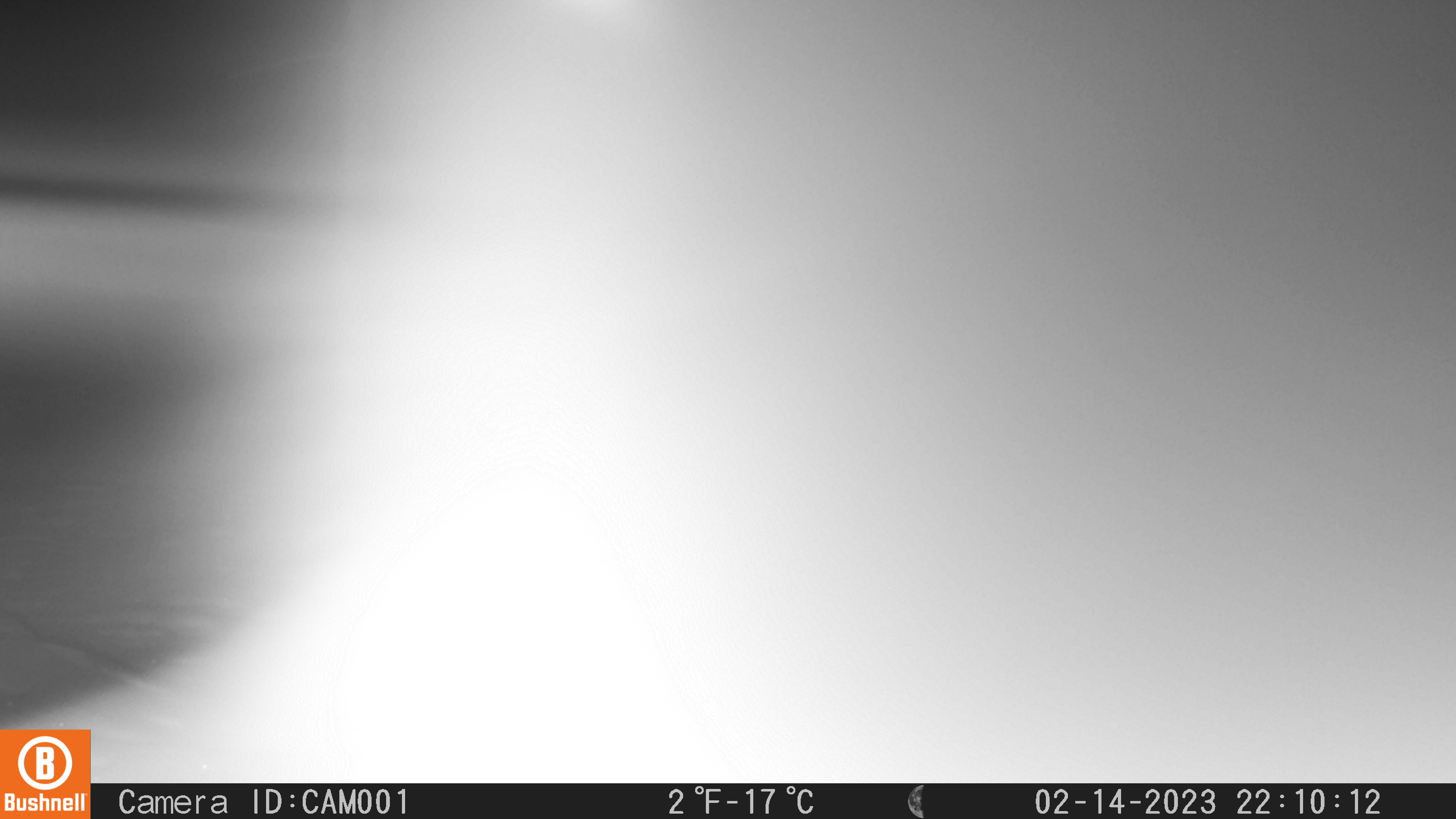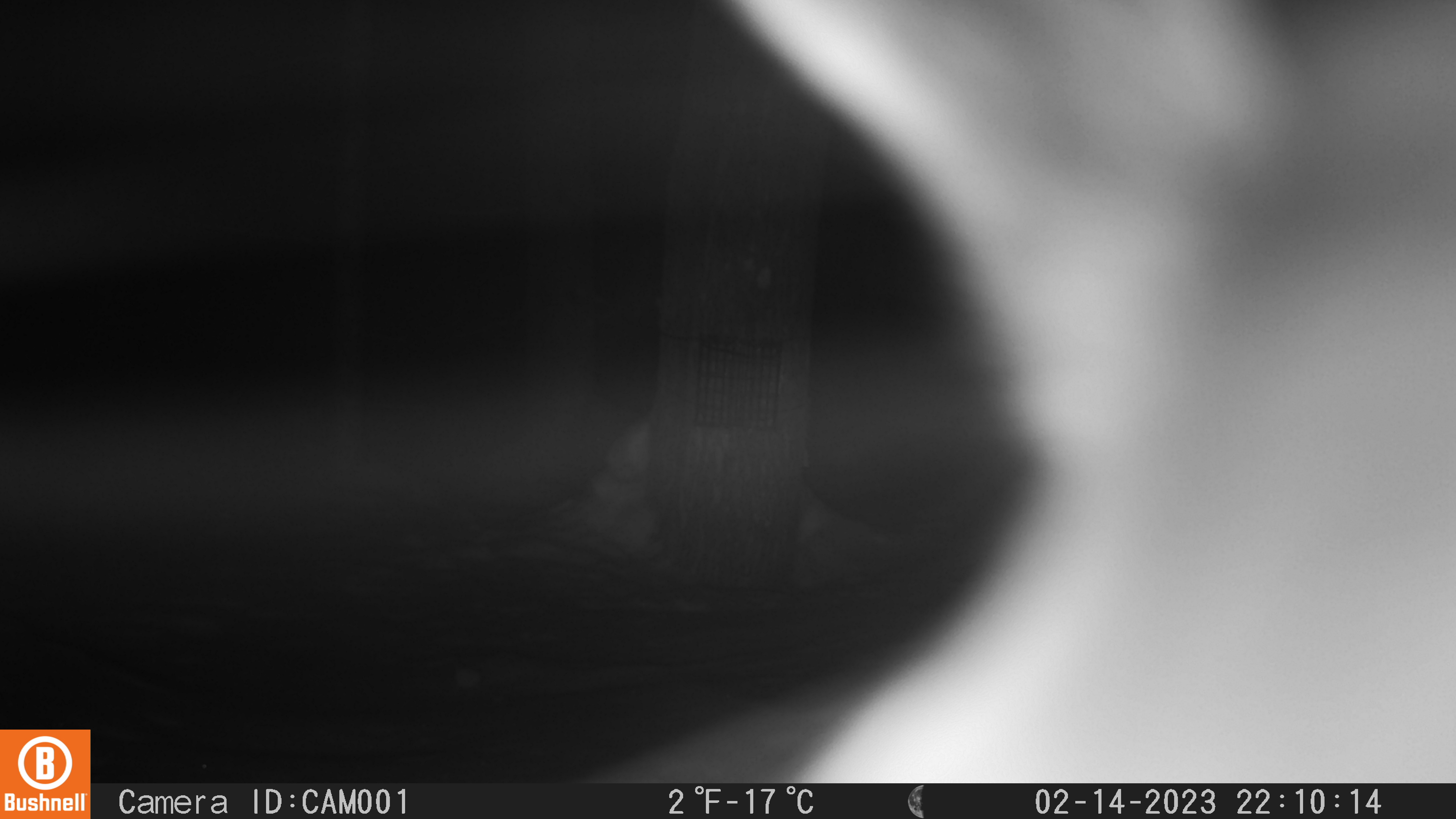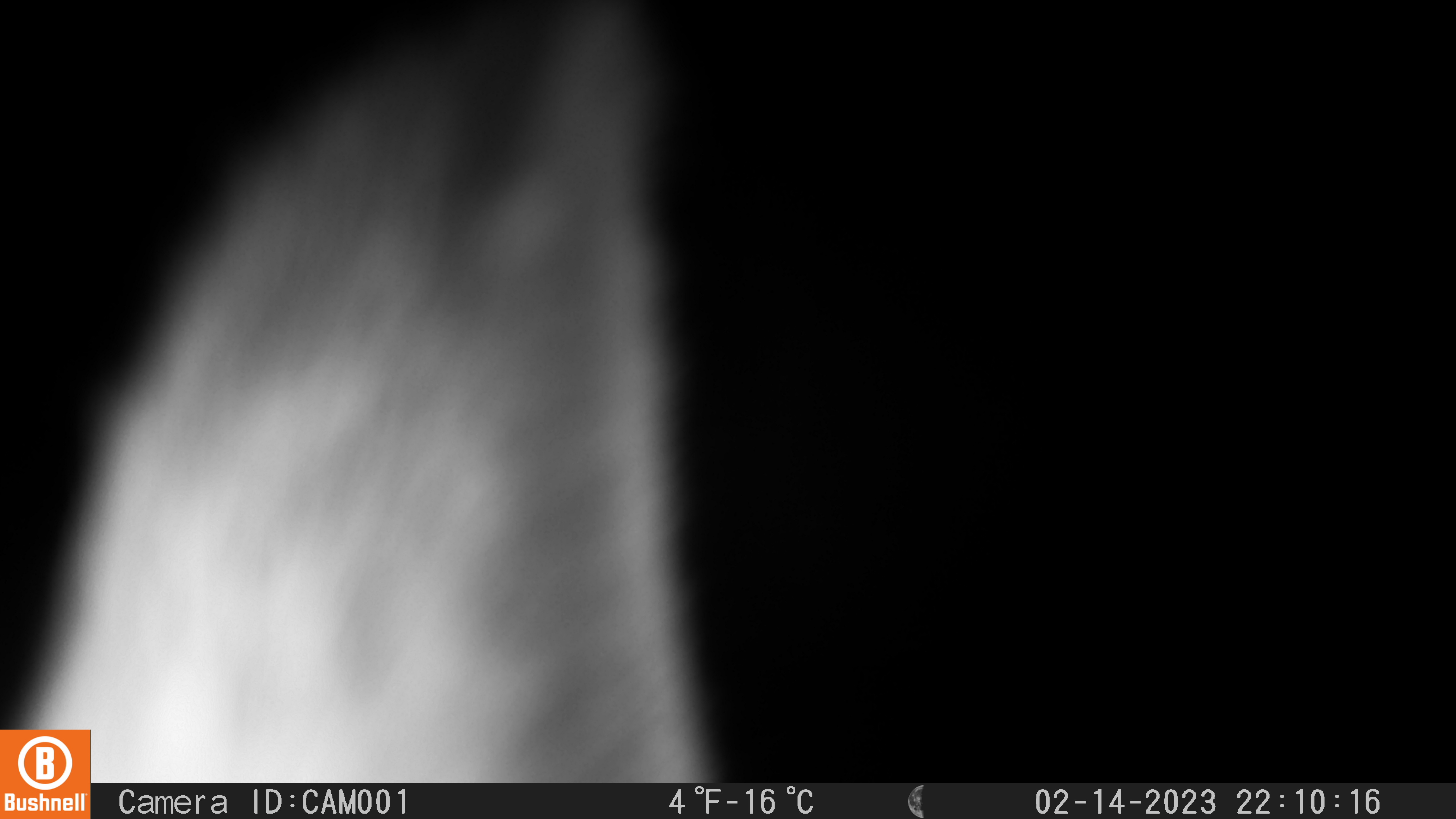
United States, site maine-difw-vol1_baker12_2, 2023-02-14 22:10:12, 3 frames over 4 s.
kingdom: Animalia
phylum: Chordata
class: Mammalia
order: Lagomorpha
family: Leporidae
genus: Lepus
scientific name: Lepus americanus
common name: snowshoe hare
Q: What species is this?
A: Snowshoe hare (Lepus americanus).